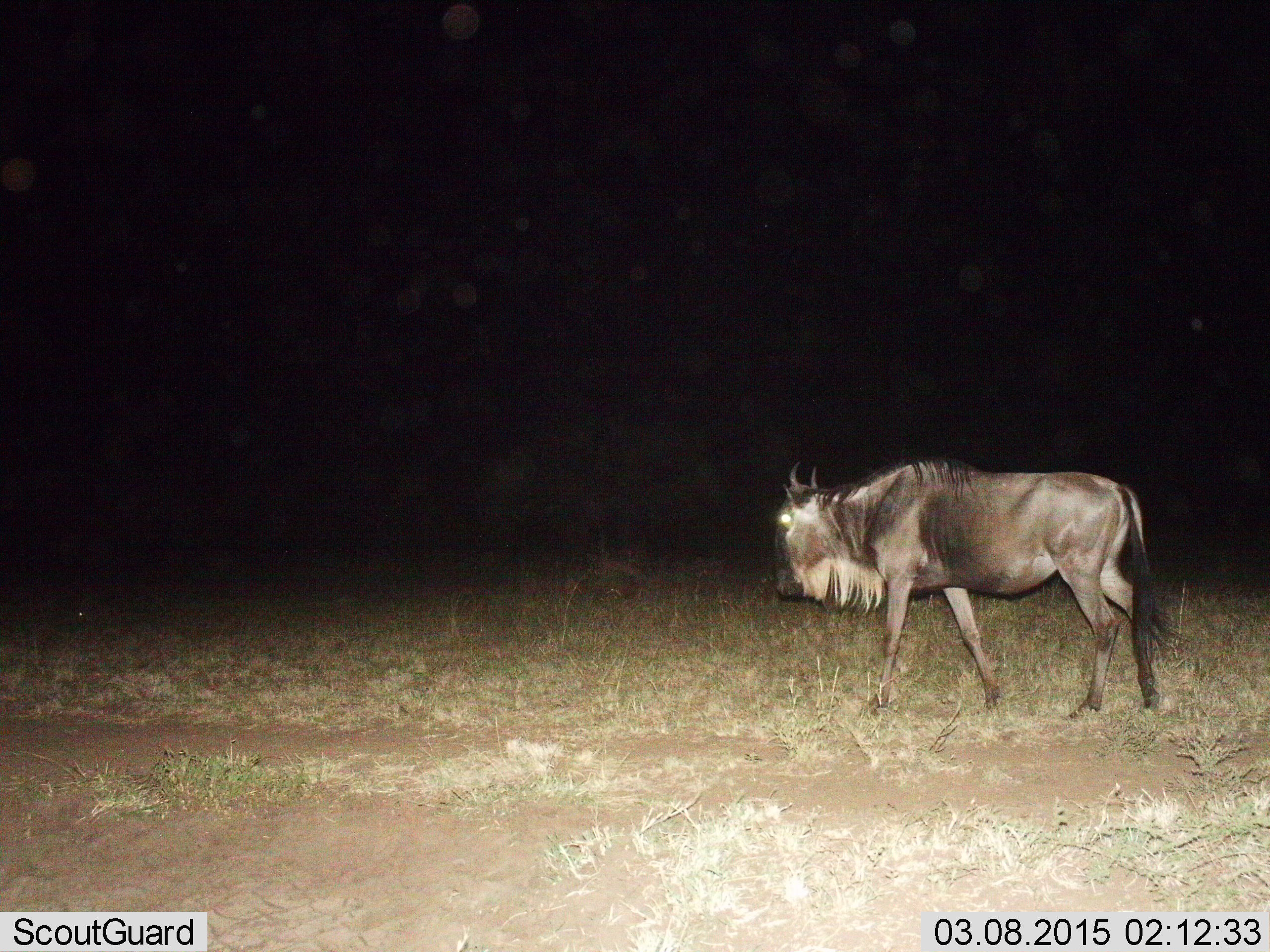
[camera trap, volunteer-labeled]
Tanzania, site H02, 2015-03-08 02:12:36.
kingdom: Animalia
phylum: Chordata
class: Mammalia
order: Artiodactyla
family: Bovidae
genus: Connochaetes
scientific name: Connochaetes taurinus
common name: blue wildebeest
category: wildebeest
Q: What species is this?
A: Wildebeest (blue wildebeest) (Connochaetes taurinus).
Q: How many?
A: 1.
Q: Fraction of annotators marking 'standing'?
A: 20%.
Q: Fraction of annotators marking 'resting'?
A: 0%.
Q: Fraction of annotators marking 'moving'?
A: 80%.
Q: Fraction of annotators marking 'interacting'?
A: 0%.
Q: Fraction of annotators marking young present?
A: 0%.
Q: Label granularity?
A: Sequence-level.